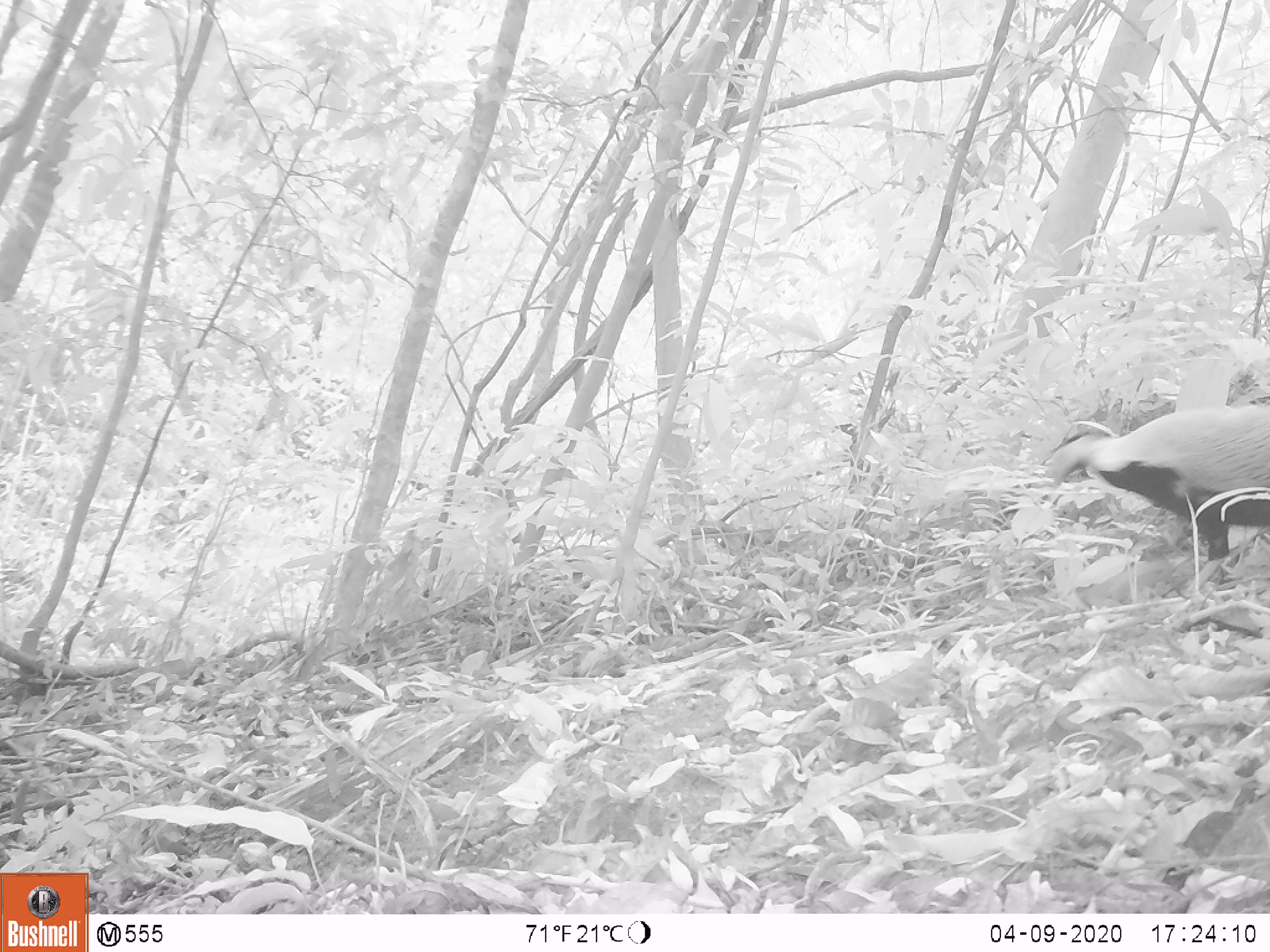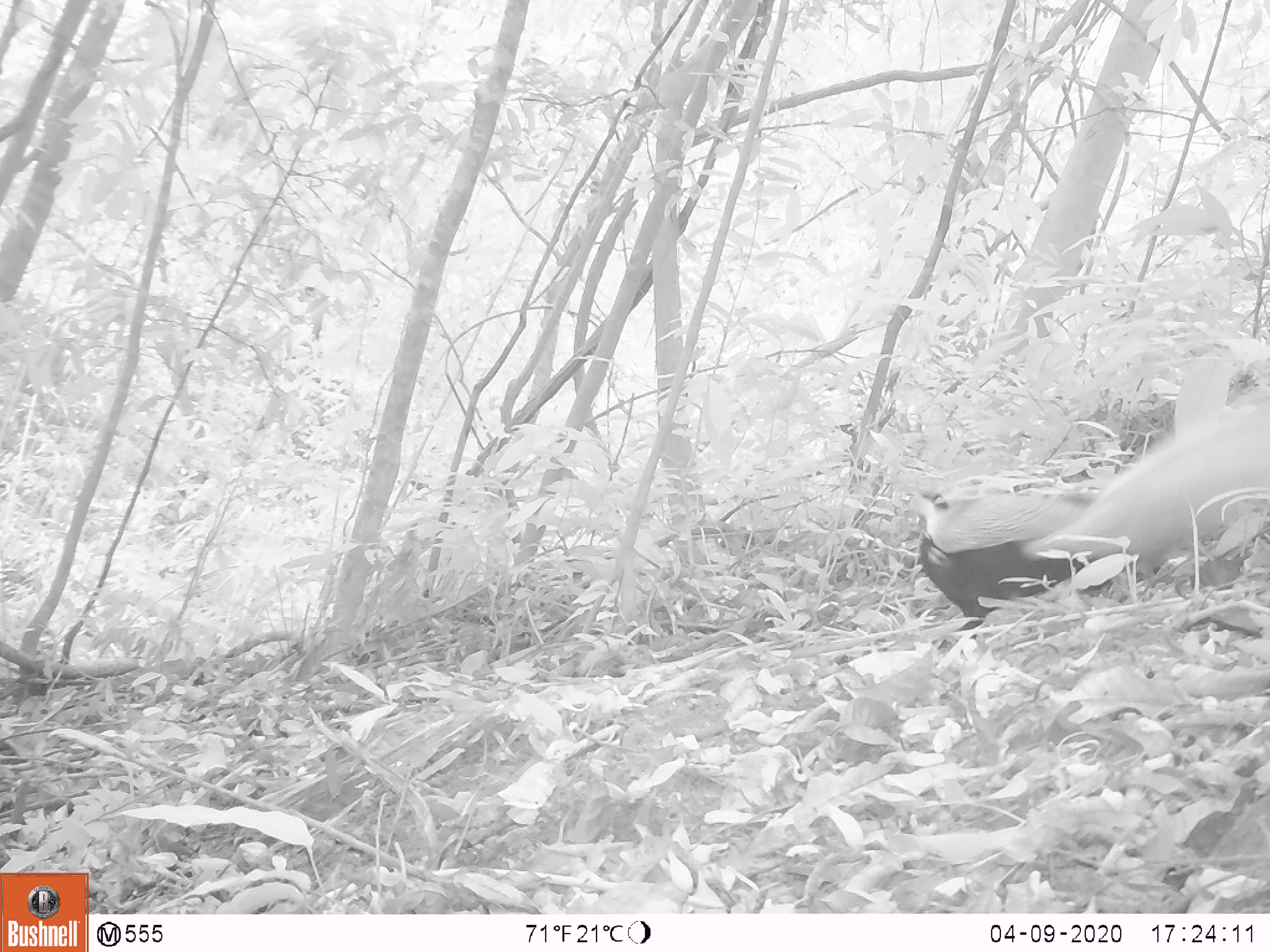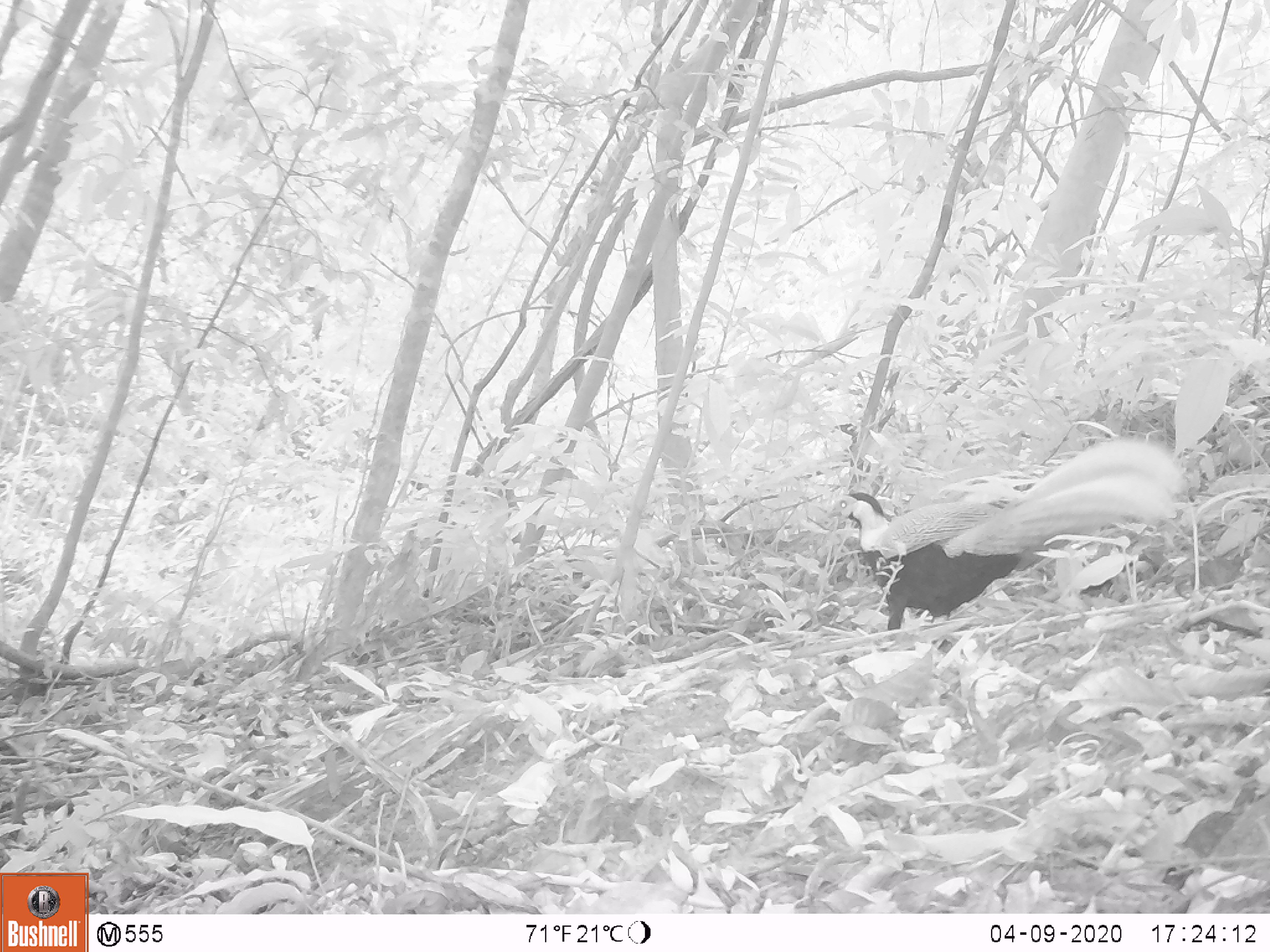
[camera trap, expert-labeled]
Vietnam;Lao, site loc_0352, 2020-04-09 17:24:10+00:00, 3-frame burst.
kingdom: Animalia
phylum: Chordata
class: Aves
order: Galliformes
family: Phasianidae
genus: Lophura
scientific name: Lophura nycthemera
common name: silver pheasant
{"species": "silver pheasant (Lophura nycthemera)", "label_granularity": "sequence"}